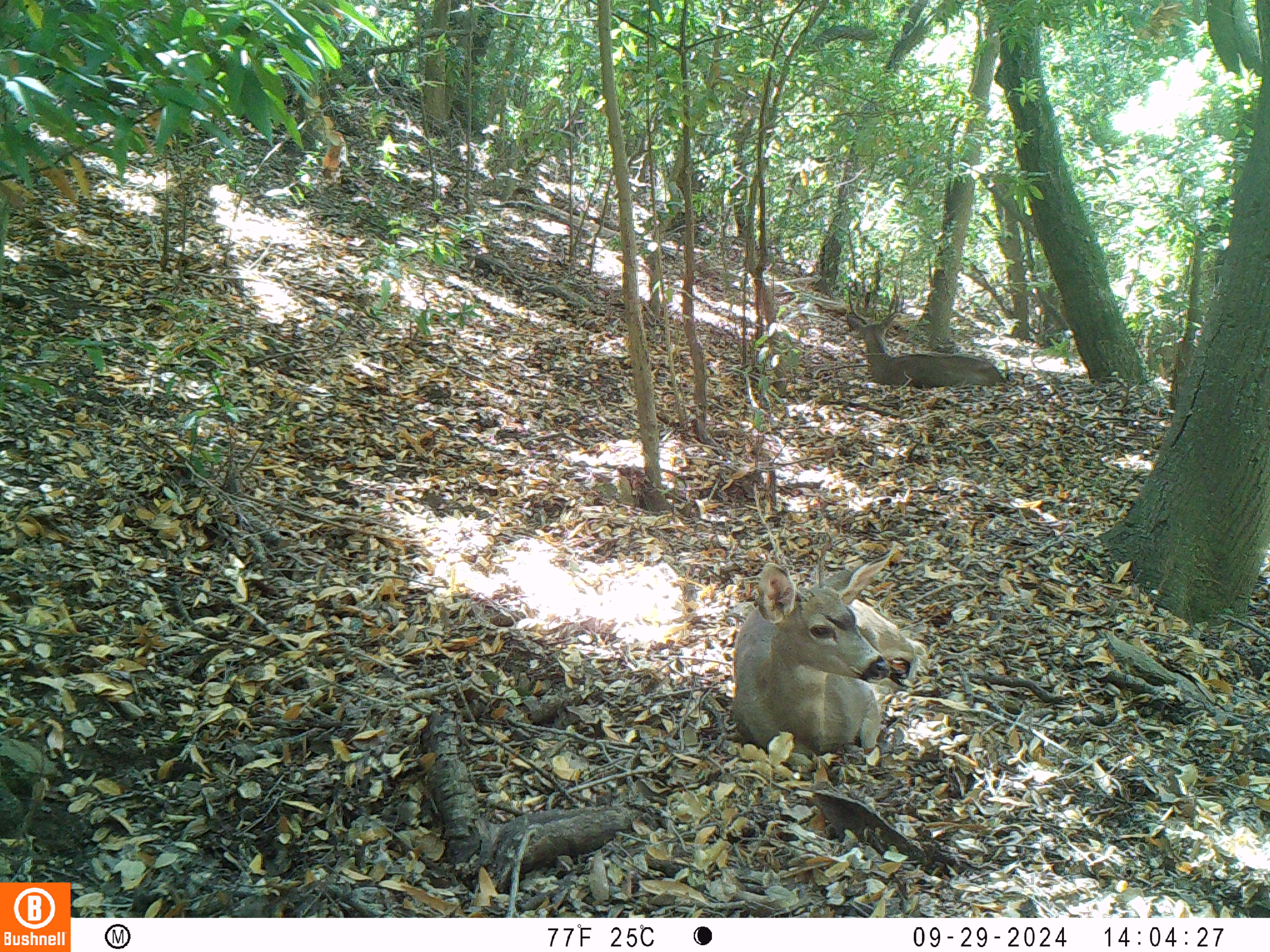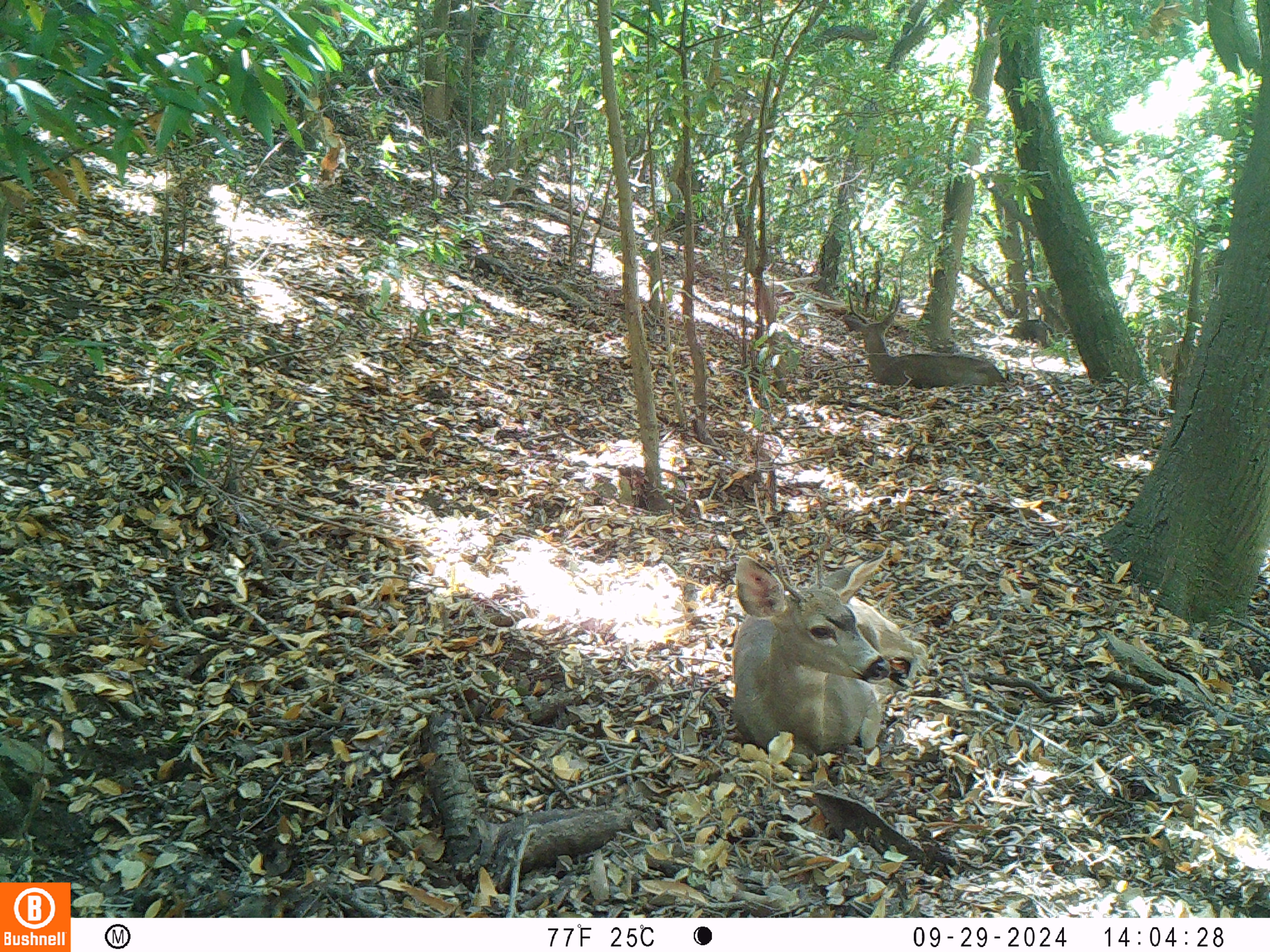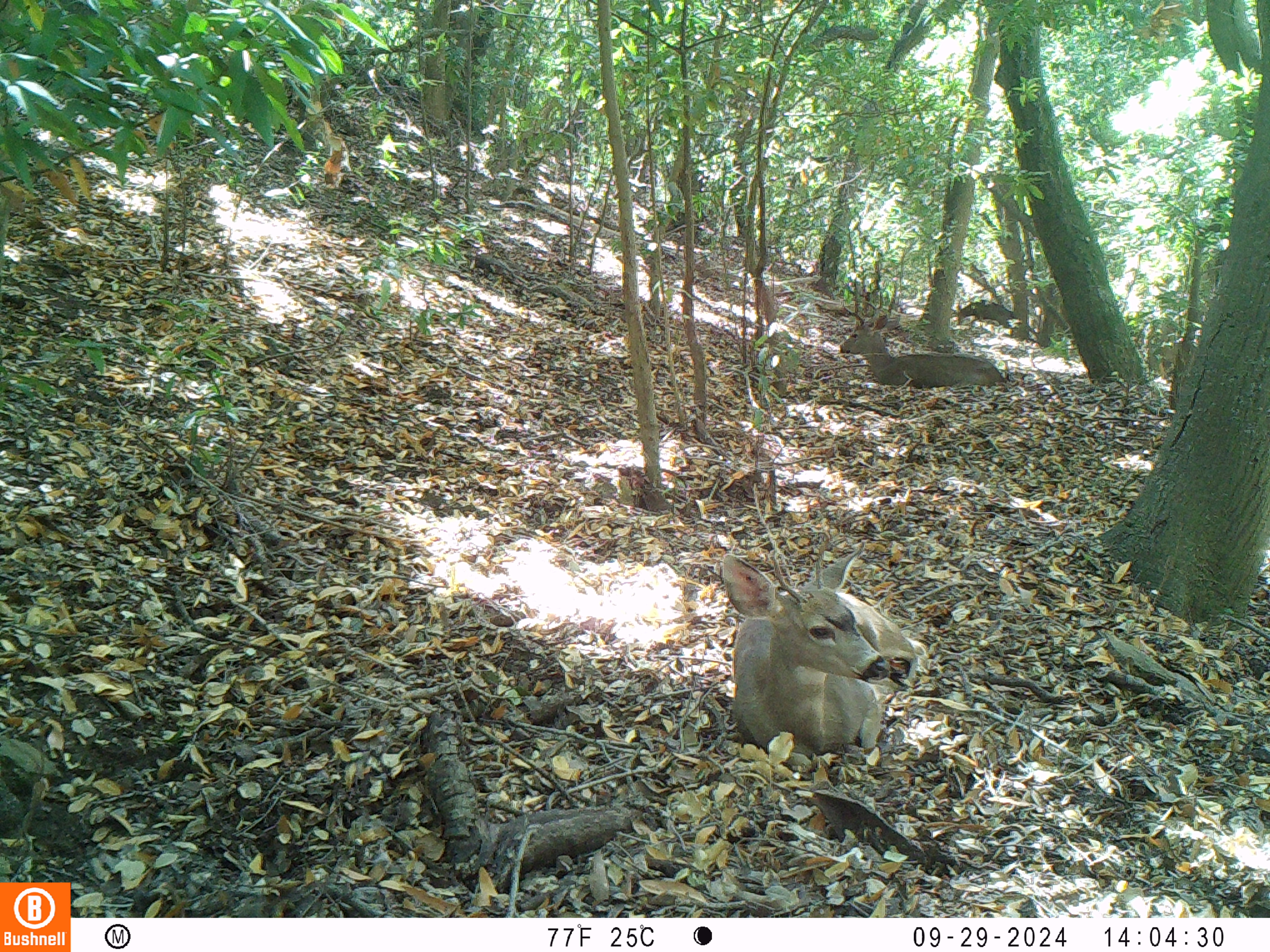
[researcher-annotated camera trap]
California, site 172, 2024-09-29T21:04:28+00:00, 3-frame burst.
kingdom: Animalia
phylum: Chordata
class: Mammalia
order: Artiodactyla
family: Cervidae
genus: Odocoileus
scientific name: Odocoileus hemionus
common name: mule deer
Mule deer (Odocoileus hemionus).